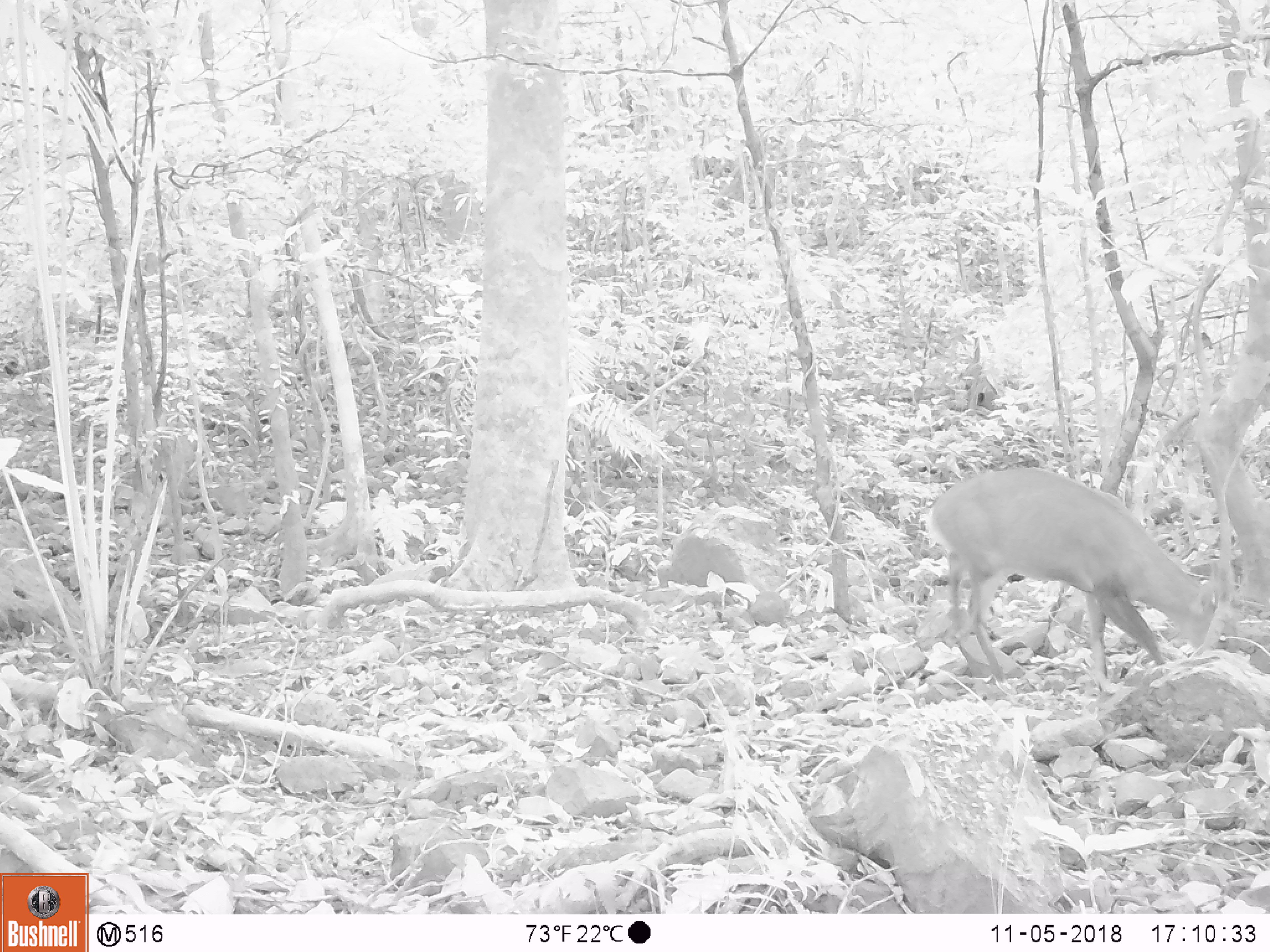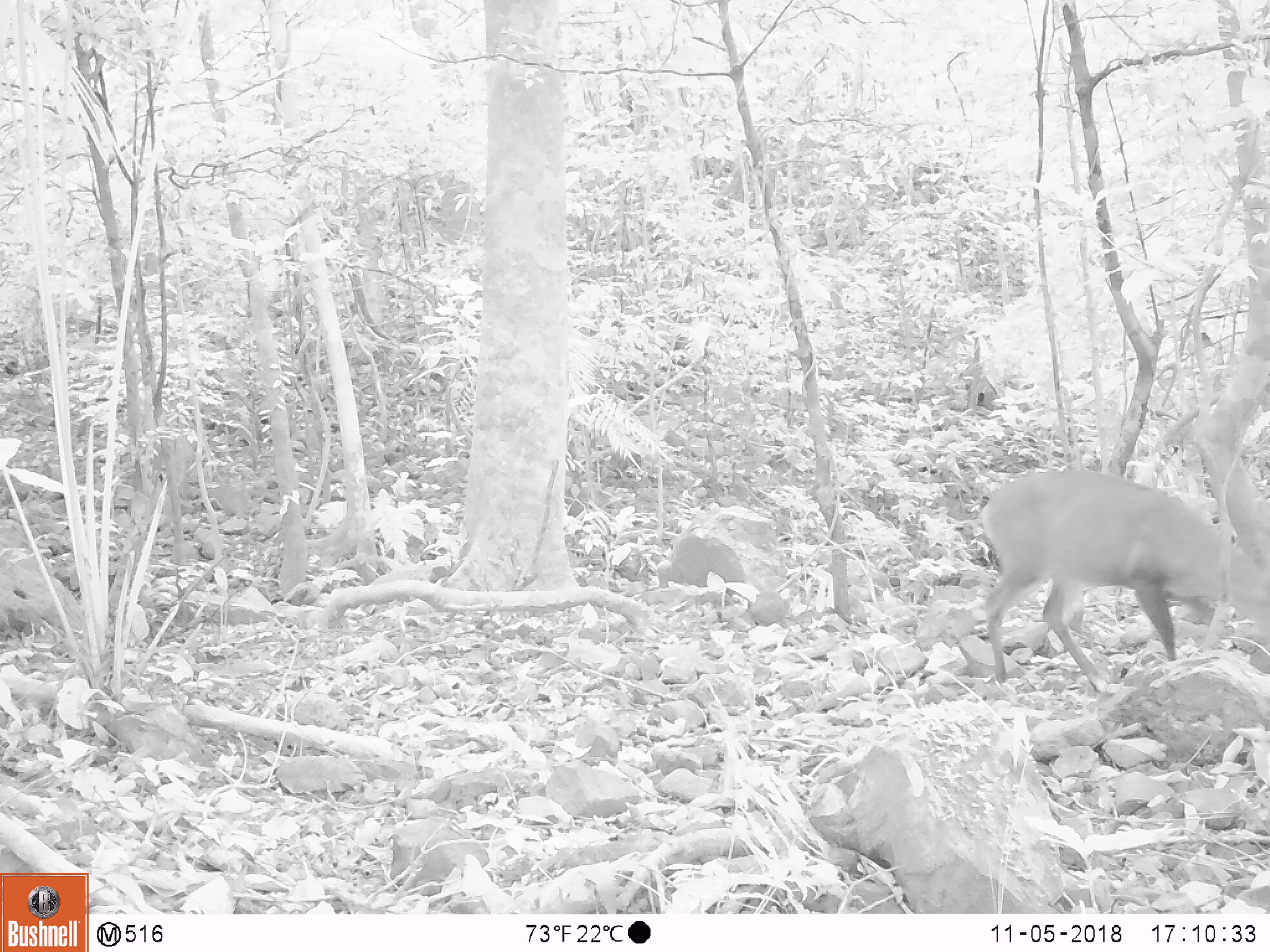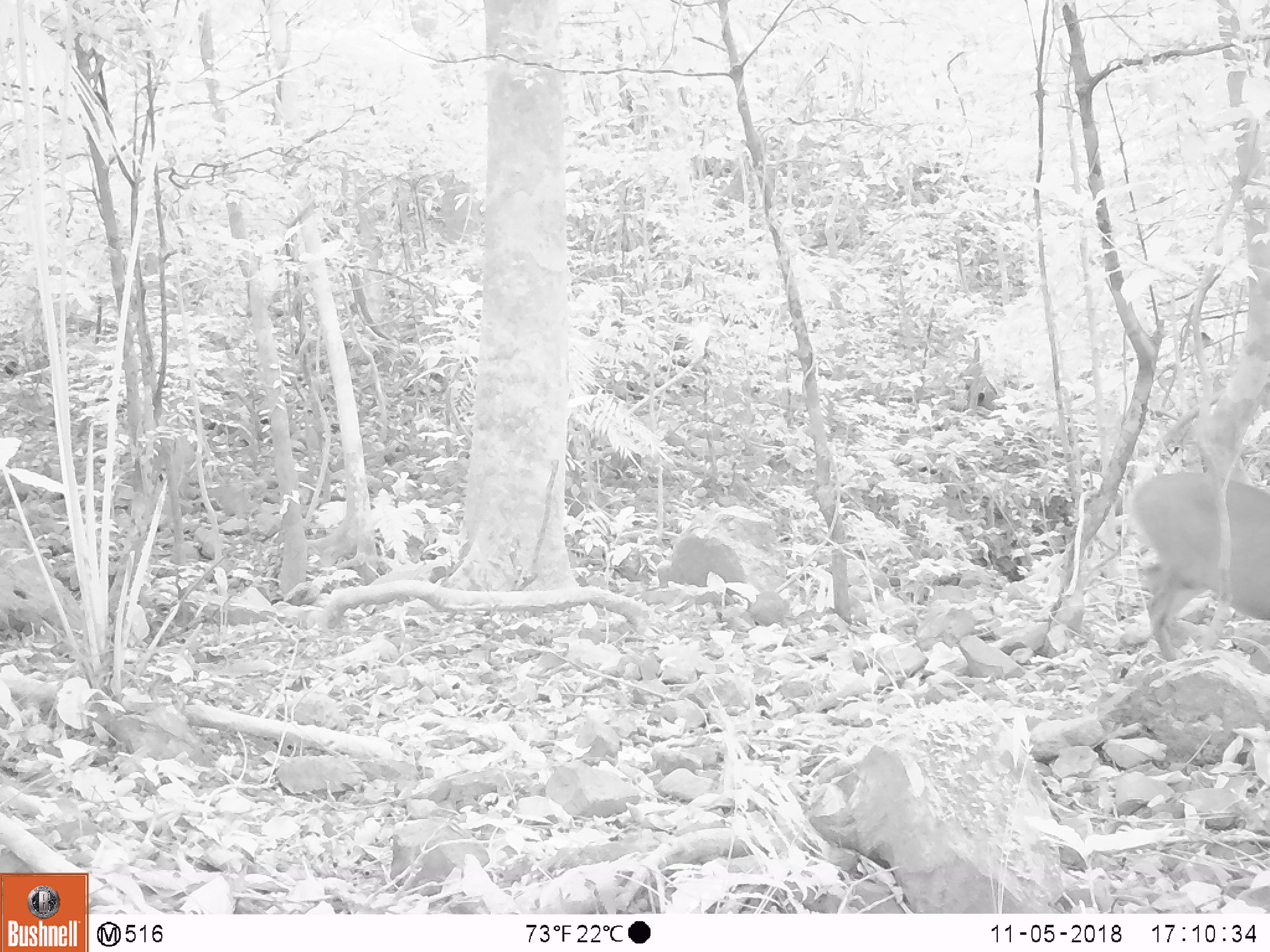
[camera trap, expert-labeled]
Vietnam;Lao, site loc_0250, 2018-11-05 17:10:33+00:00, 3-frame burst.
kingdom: Animalia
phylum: Chordata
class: Mammalia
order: Artiodactyla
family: Cervidae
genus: Muntiacus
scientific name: Muntiacus vuquangensis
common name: large-antlered muntjac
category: large antlered muntjac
Large antlered muntjac (large-antlered muntjac) (Muntiacus vuquangensis). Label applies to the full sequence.